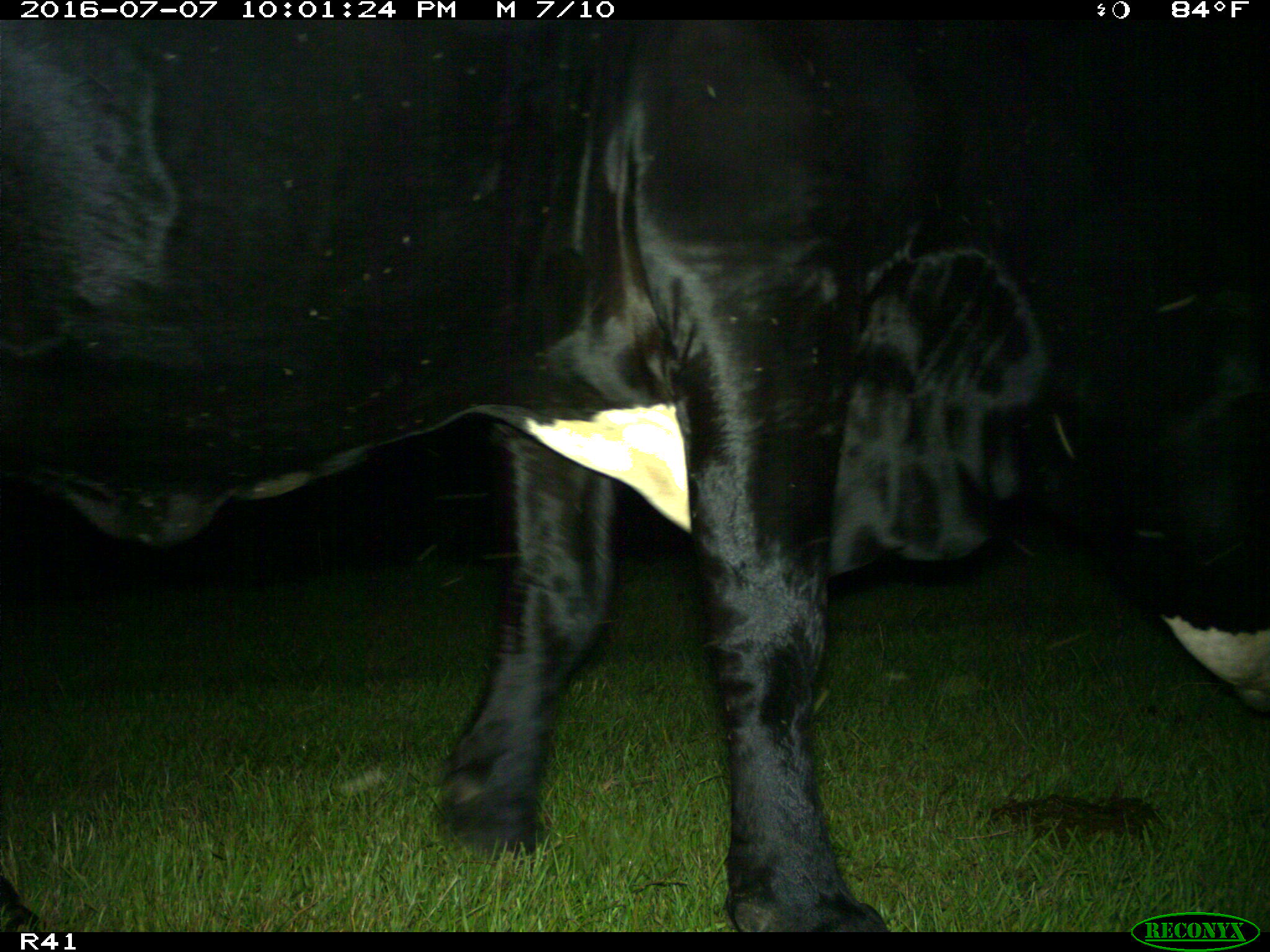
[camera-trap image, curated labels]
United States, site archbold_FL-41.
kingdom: Animalia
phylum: Chordata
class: Mammalia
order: Artiodactyla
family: Bovidae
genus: Bos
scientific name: Bos taurus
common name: domestic cow